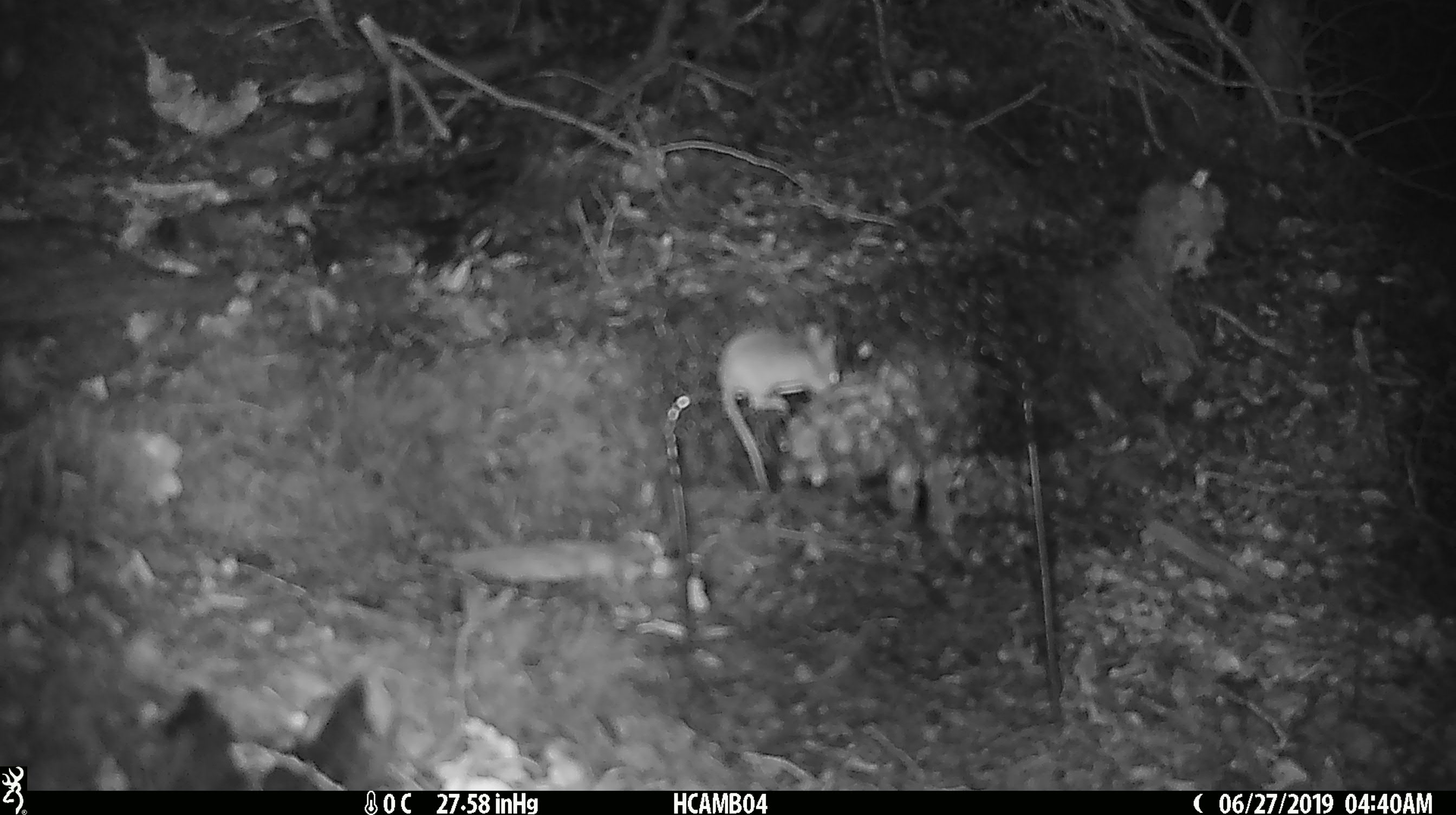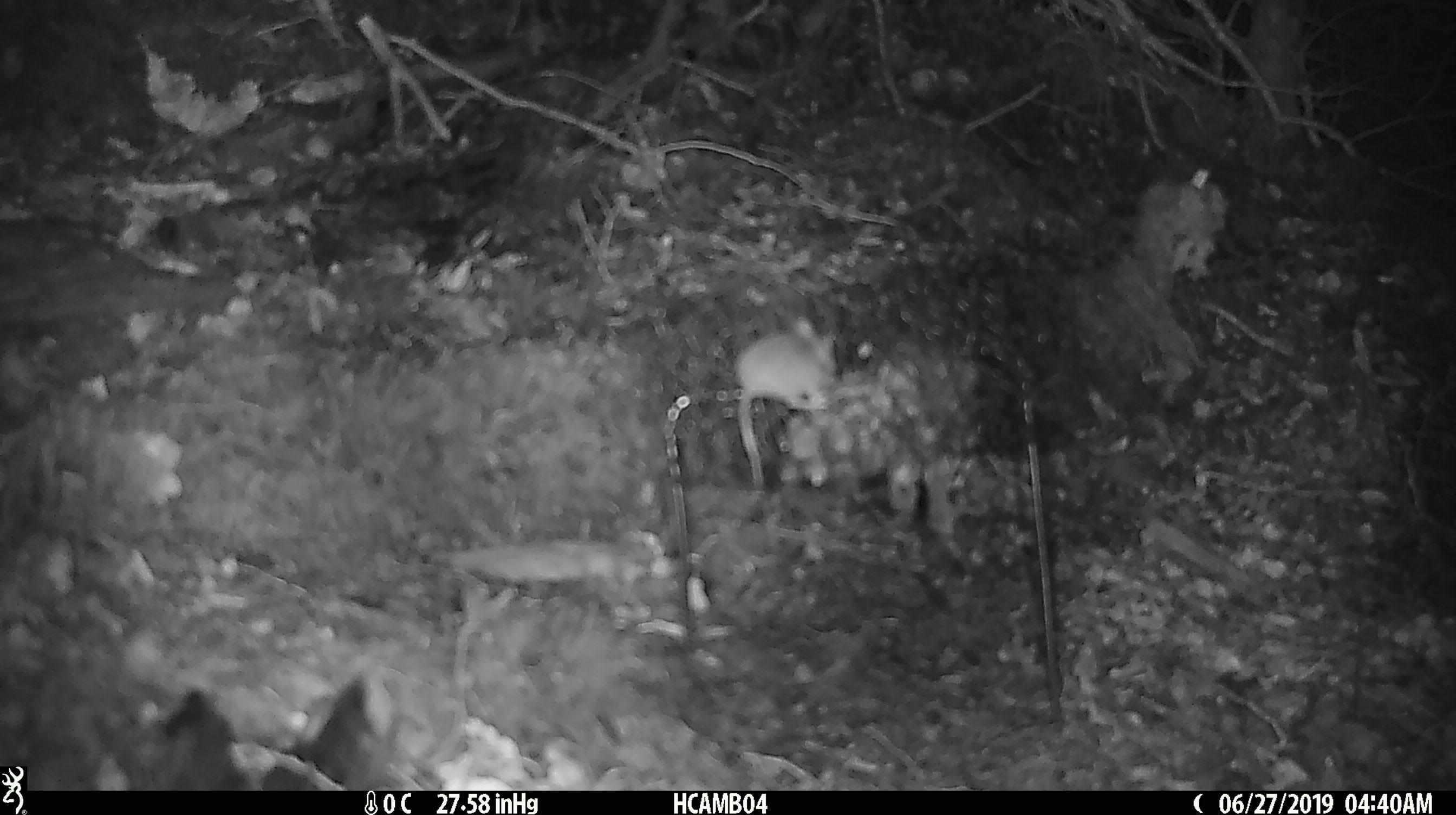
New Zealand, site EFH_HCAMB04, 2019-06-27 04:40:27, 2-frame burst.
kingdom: Animalia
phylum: Chordata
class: Mammalia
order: Rodentia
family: Muridae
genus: Mus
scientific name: Mus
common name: mouse